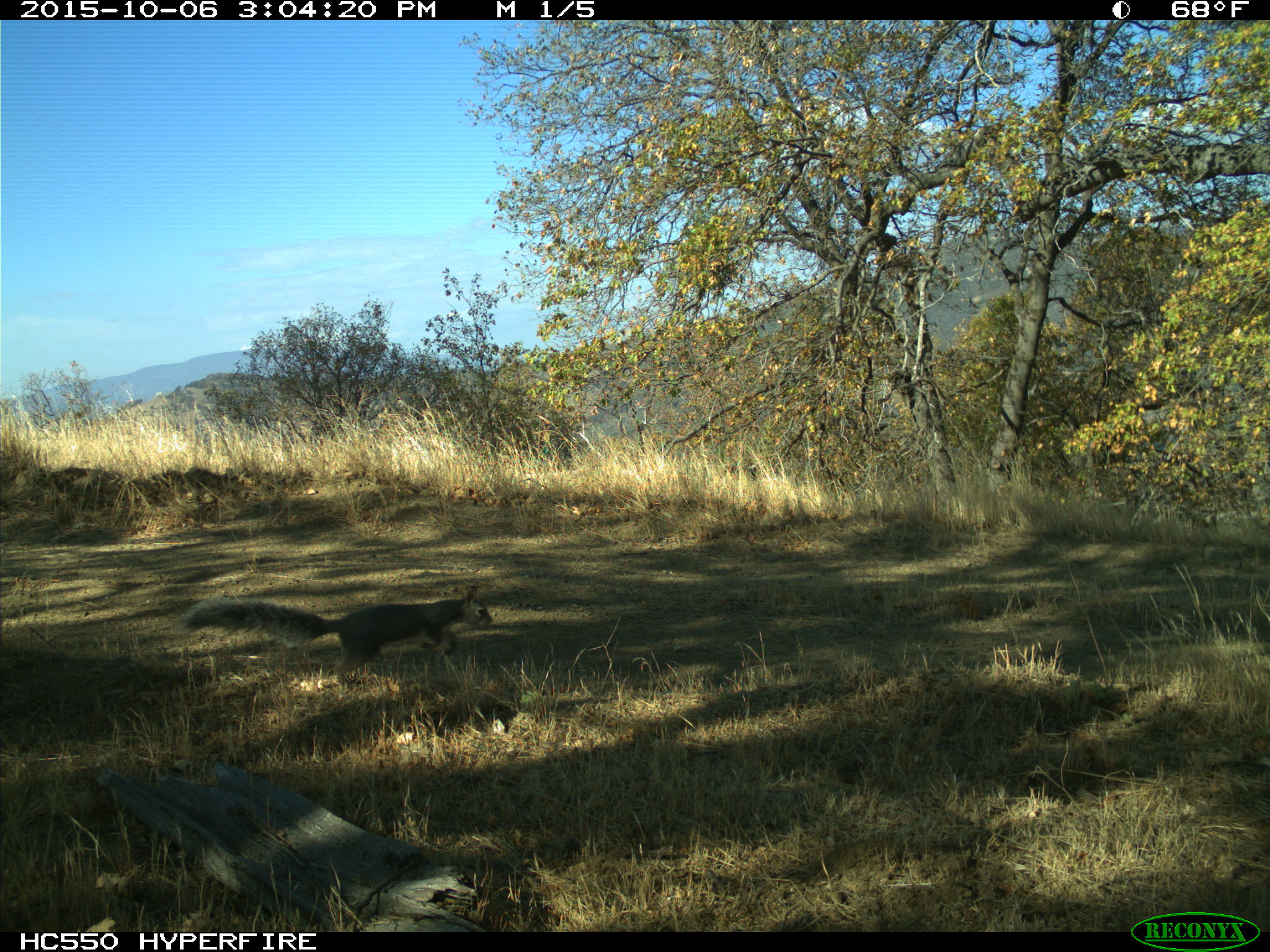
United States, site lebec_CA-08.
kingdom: Animalia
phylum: Chordata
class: Mammalia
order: Rodentia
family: Sciuridae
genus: Sciurus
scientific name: Sciurus carolinensis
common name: eastern gray squirrel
Sciurus carolinensis (eastern gray squirrel).